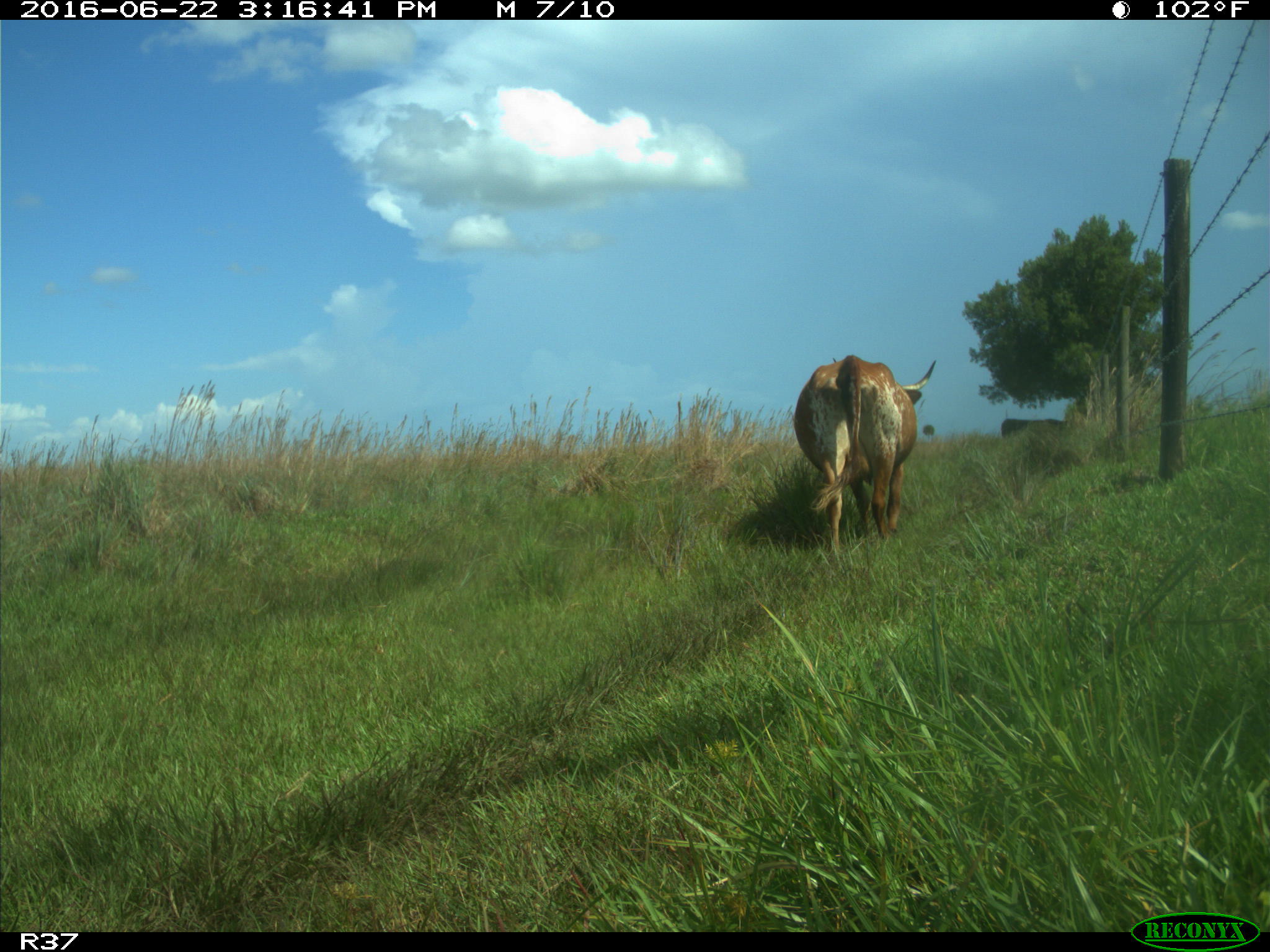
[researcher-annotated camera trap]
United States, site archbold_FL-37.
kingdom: Animalia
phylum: Chordata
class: Mammalia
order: Artiodactyla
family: Bovidae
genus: Bos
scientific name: Bos taurus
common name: domestic cow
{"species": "Bos taurus (domestic cow)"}